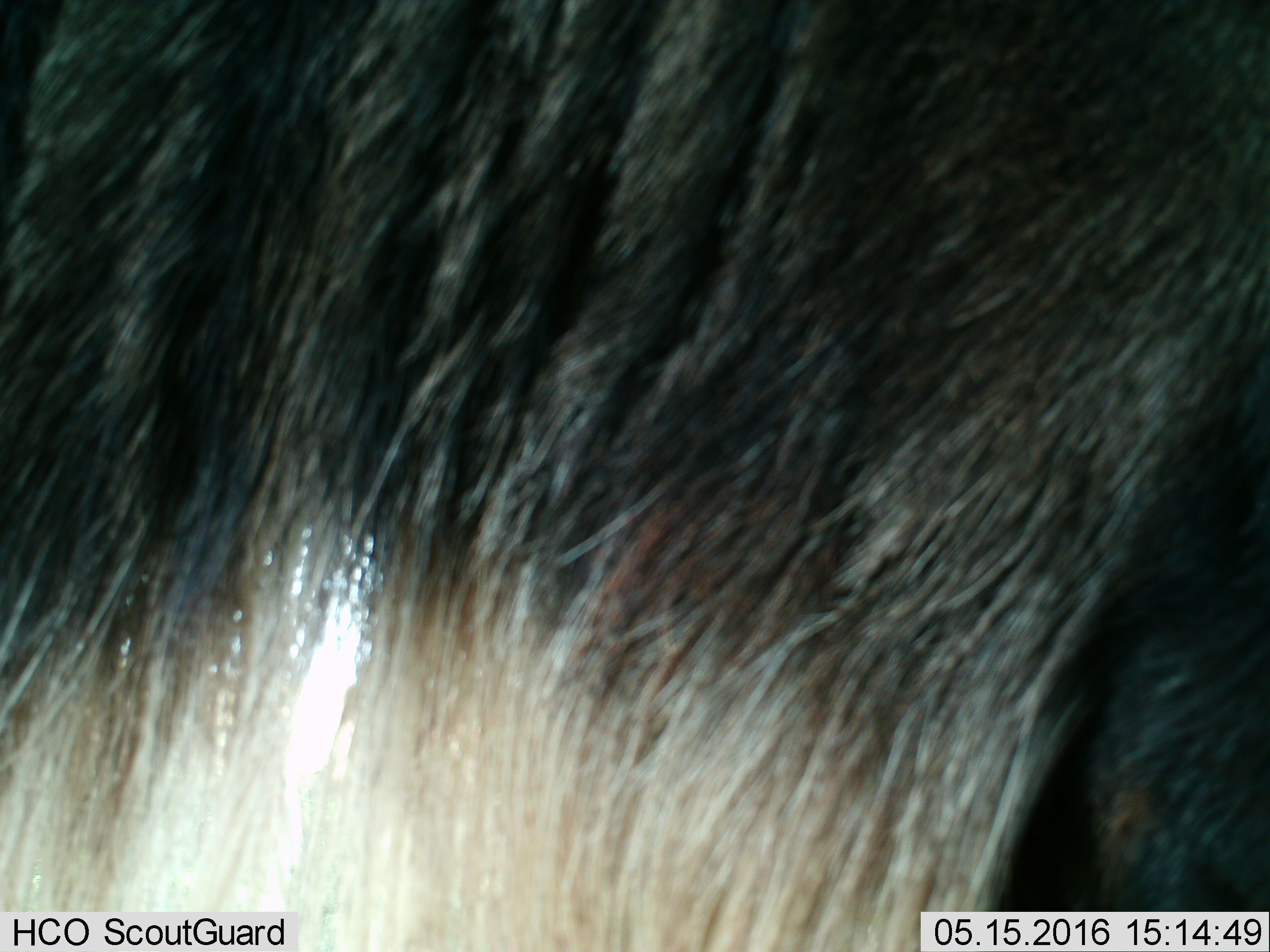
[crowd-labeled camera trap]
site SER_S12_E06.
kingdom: Animalia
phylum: Chordata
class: Mammalia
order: Artiodactyla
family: Bovidae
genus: Connochaetes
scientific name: Connochaetes taurinus taurinus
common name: blue wildebeest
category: wildebeestblue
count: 1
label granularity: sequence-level